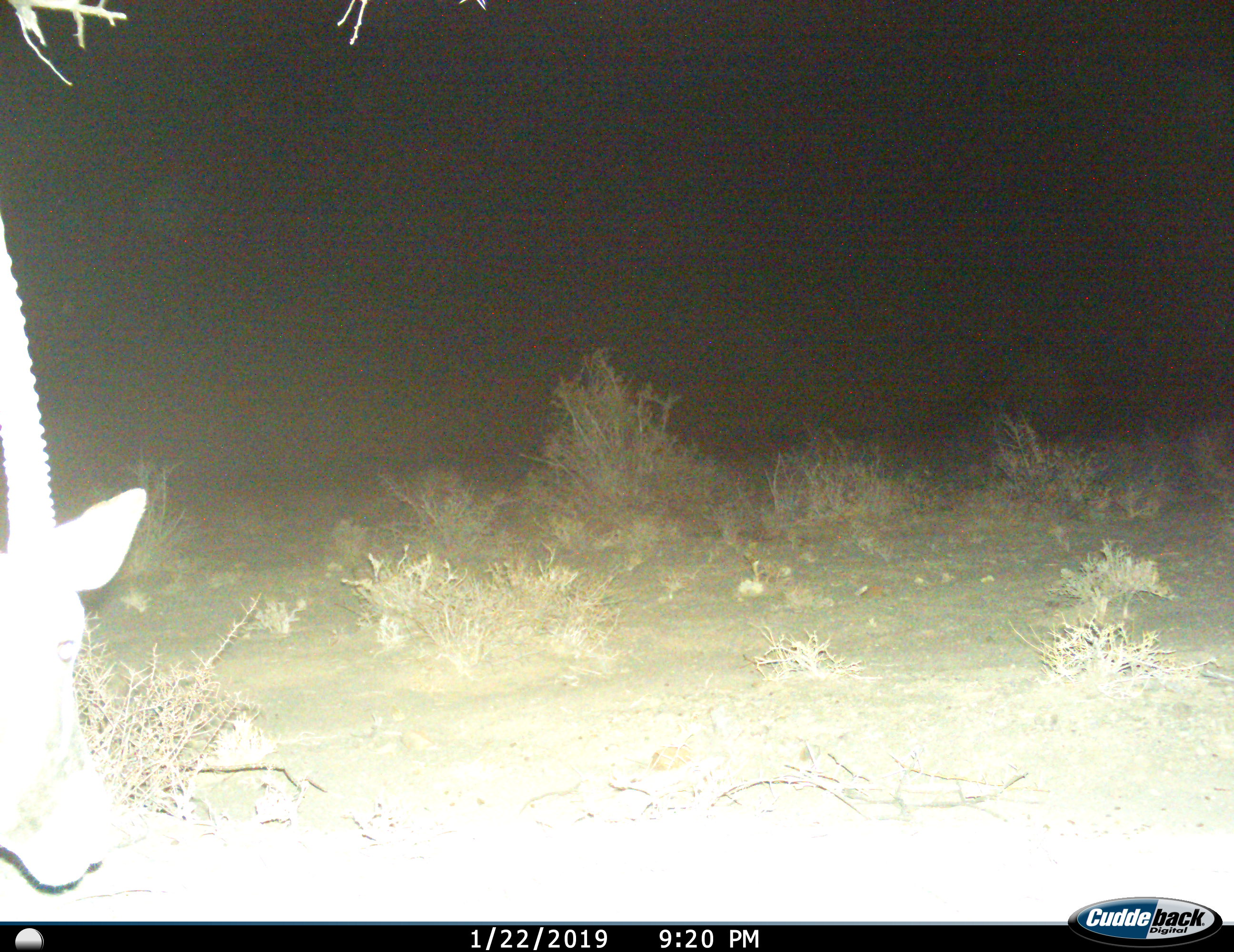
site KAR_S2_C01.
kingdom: Animalia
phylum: Chordata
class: Mammalia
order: Artiodactyla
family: Bovidae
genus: Oryx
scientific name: Oryx gazella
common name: gemsbok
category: oryx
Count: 1.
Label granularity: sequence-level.